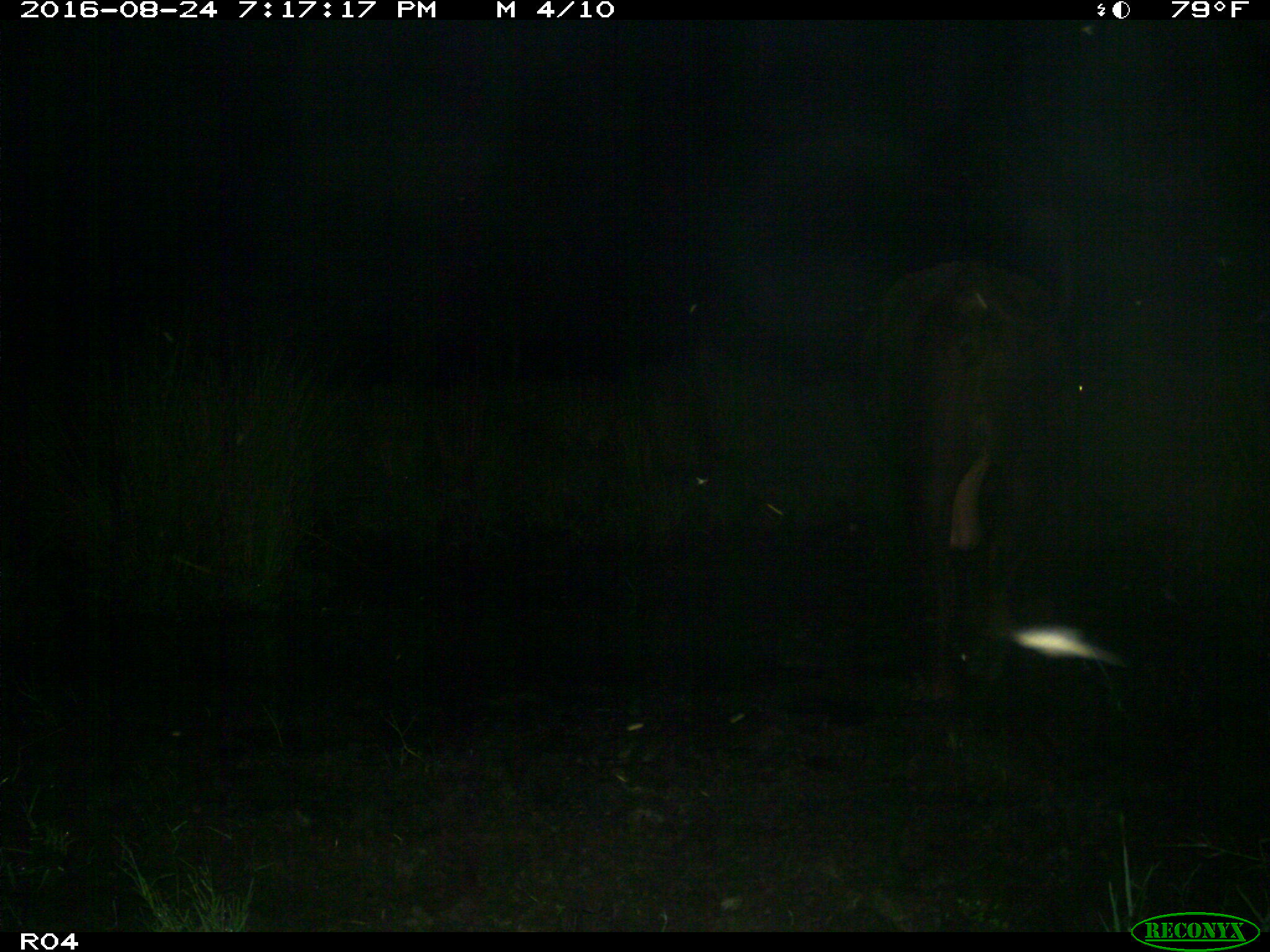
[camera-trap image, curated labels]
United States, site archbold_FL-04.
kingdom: Animalia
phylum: Chordata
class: Mammalia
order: Artiodactyla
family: Bovidae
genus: Bos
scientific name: Bos taurus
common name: domestic cow